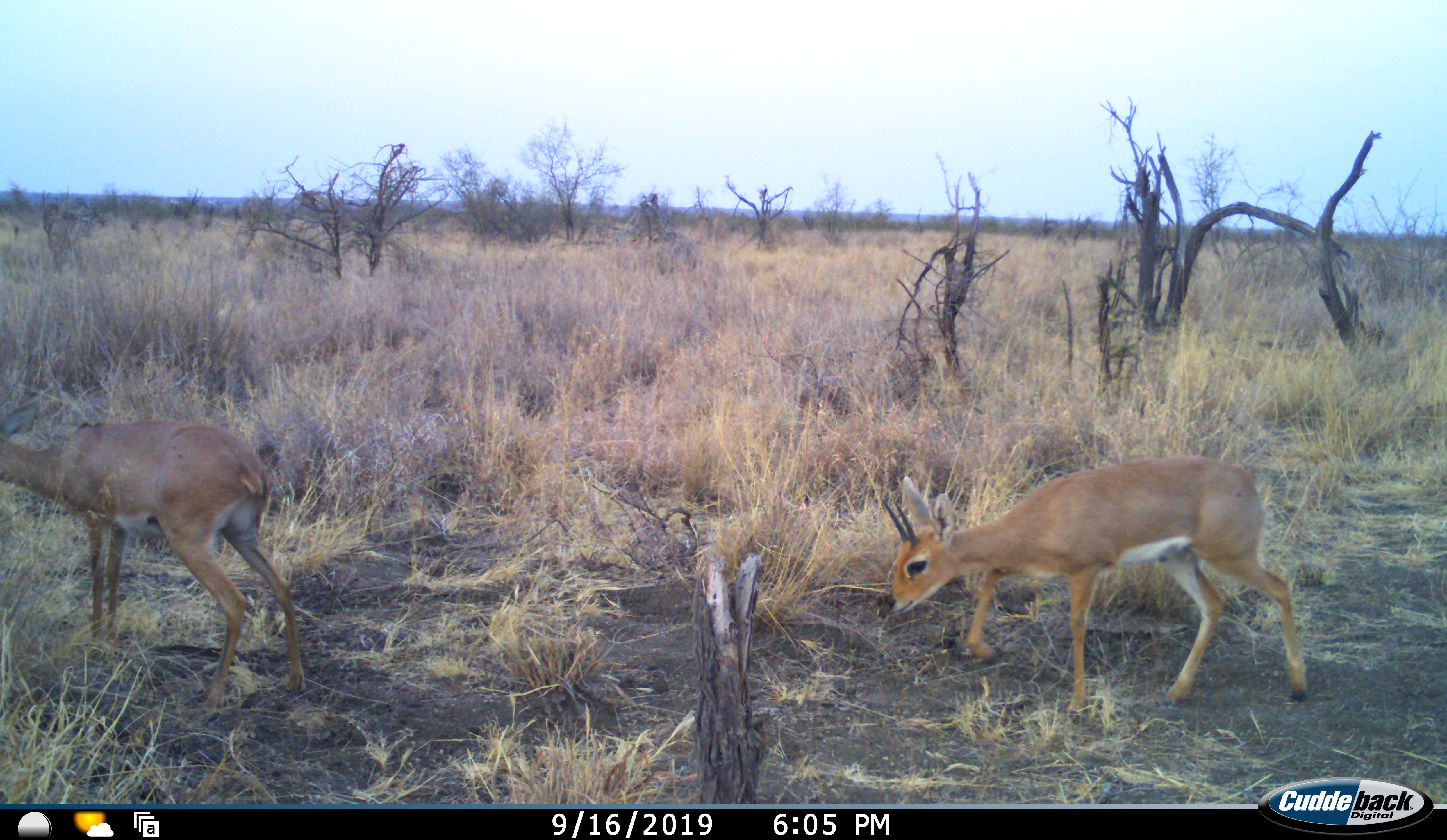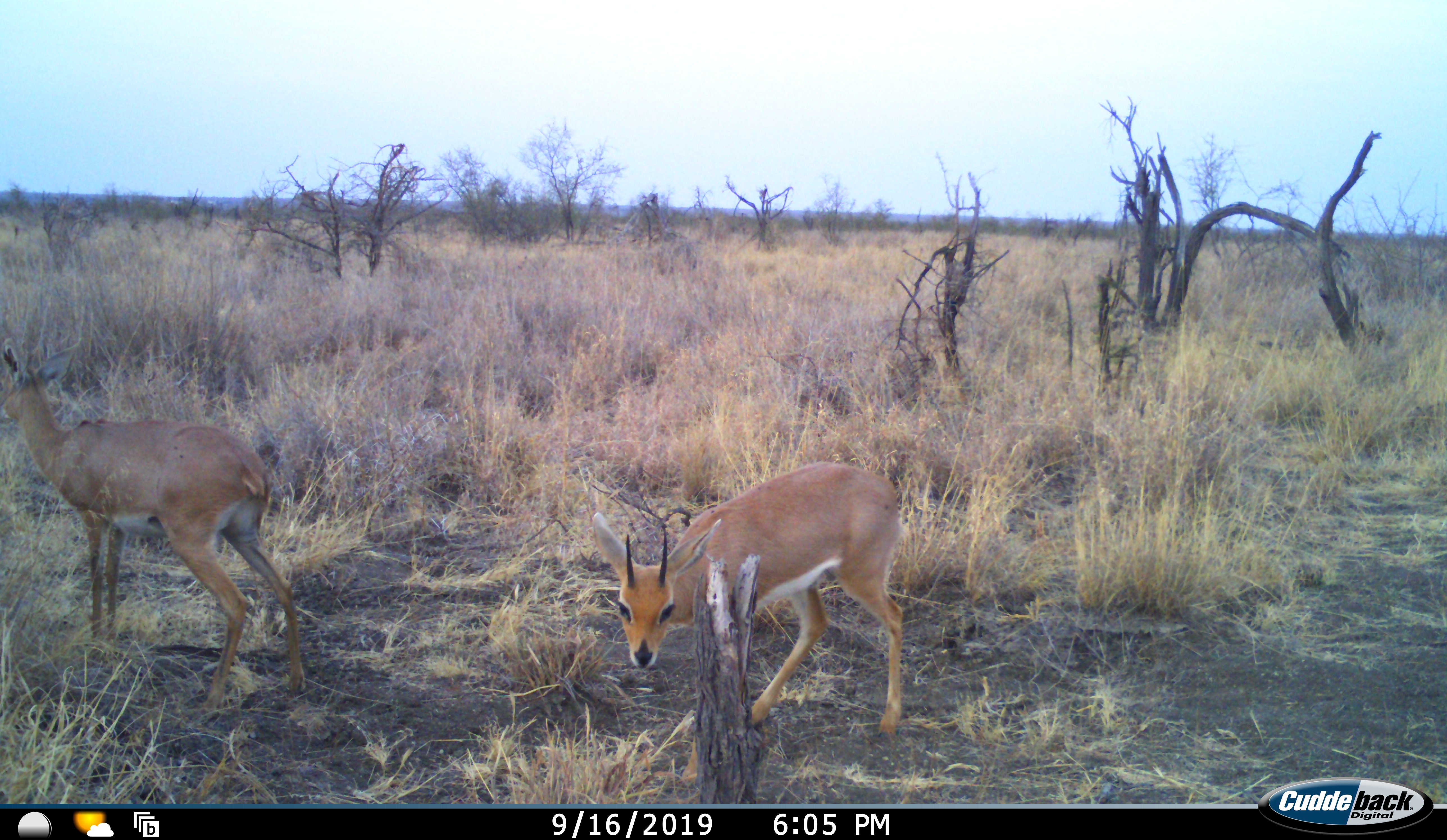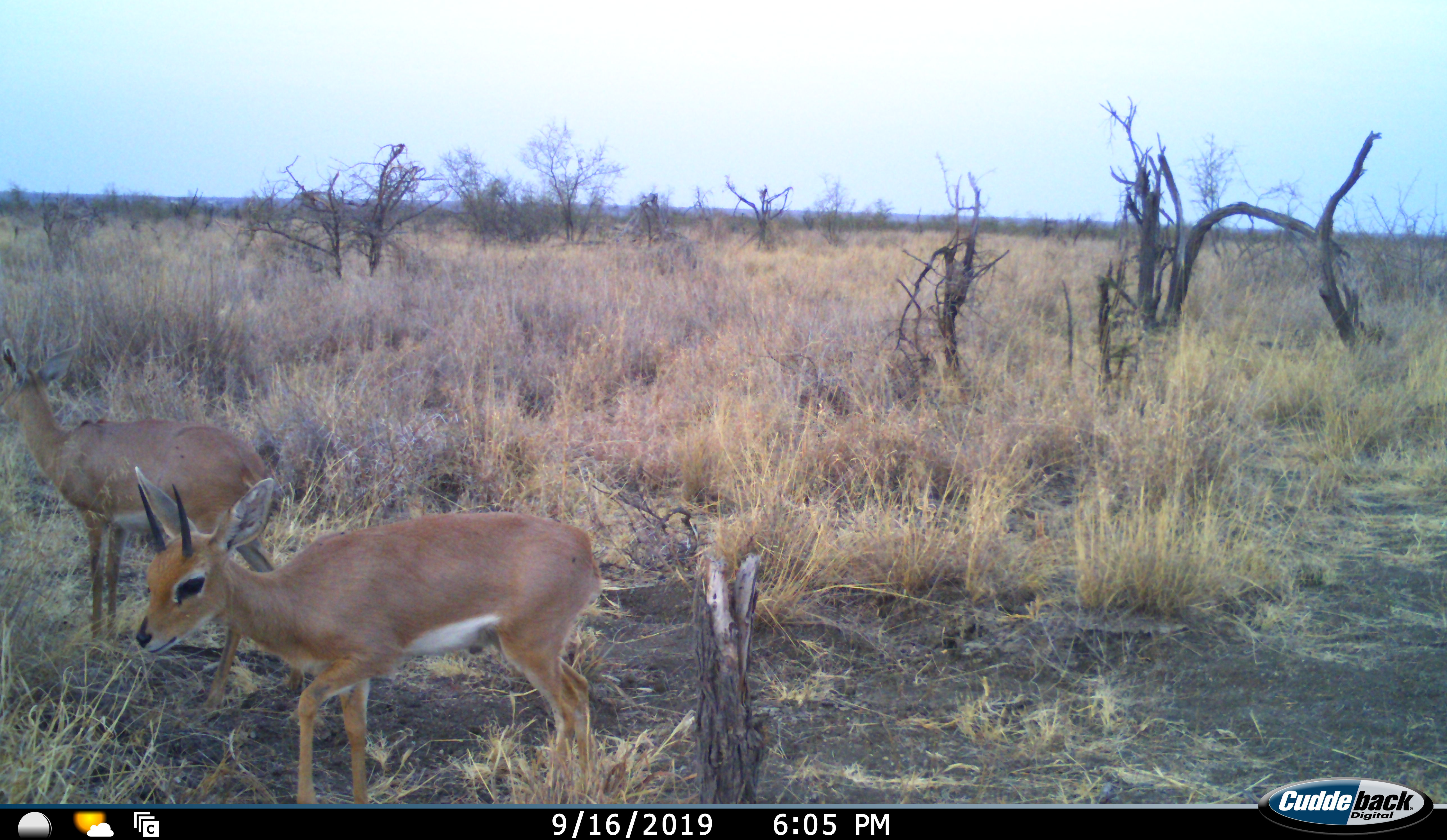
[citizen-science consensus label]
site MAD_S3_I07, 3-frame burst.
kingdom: Animalia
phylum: Chordata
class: Mammalia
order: Artiodactyla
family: Bovidae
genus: Raphicerus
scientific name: Raphicerus campestris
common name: steenbok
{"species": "steenbok (Raphicerus campestris)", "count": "2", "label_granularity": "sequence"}